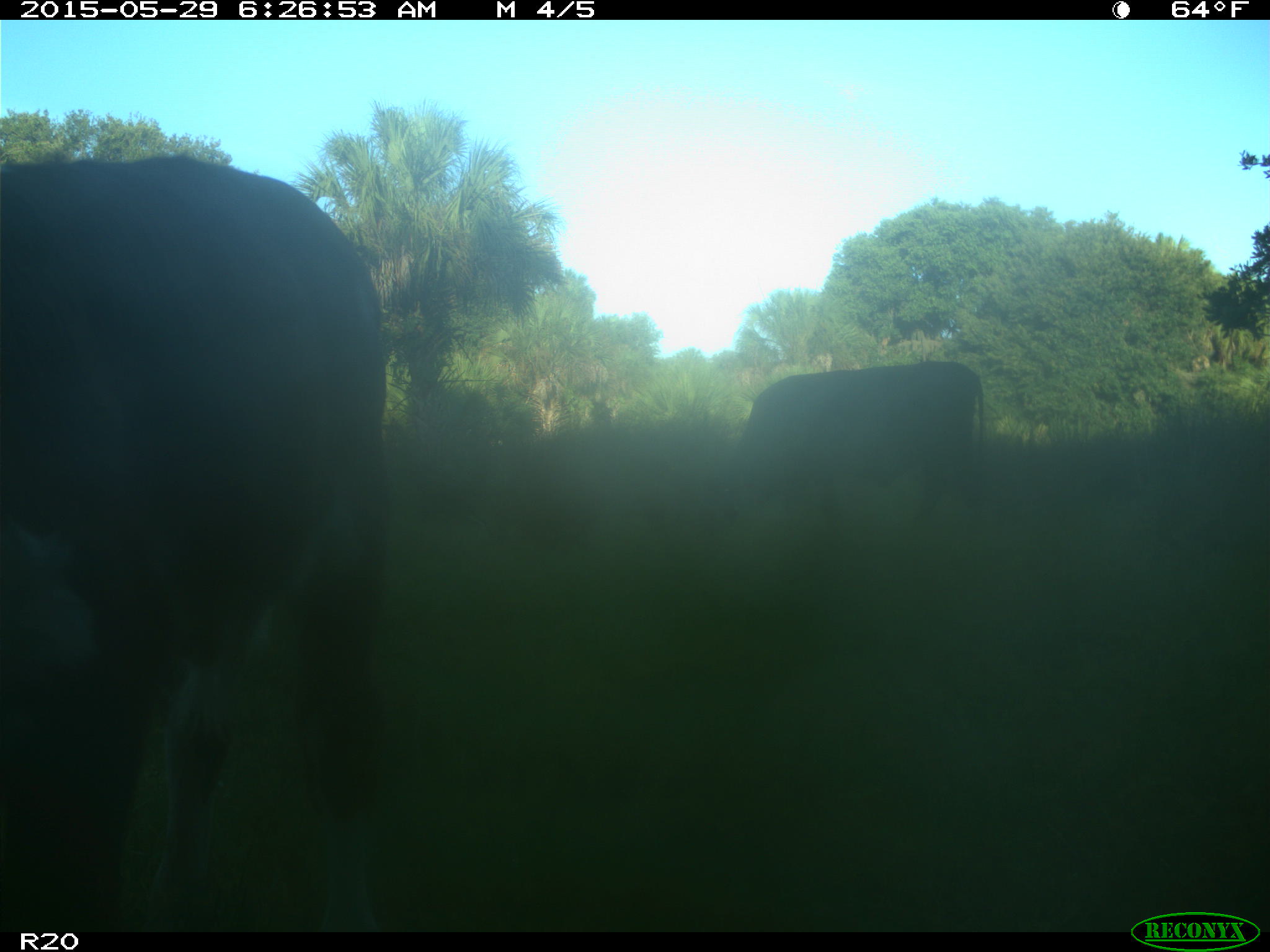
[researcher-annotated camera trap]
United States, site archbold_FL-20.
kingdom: Animalia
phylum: Chordata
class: Mammalia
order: Artiodactyla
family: Bovidae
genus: Bos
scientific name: Bos taurus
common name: domestic cow